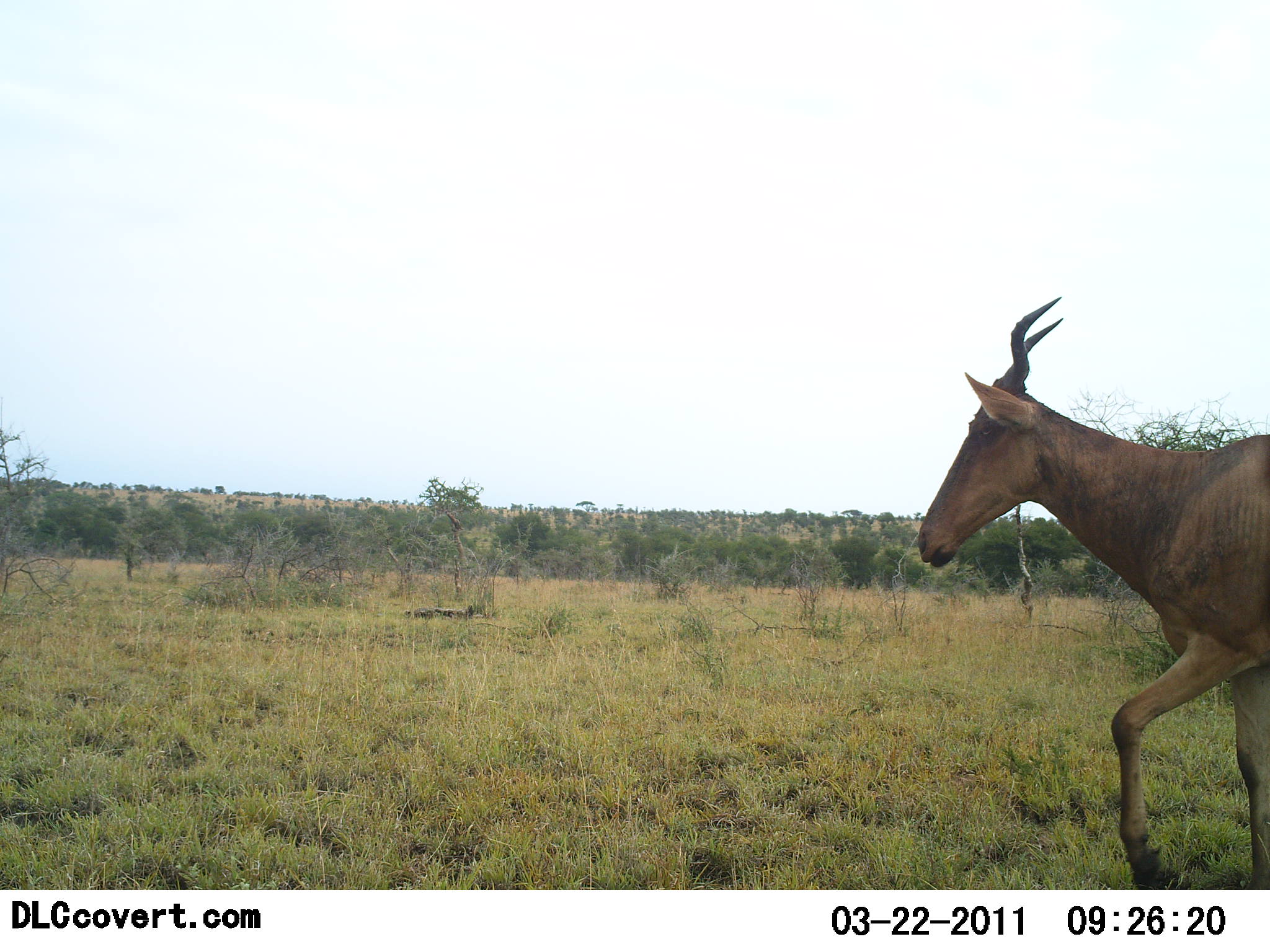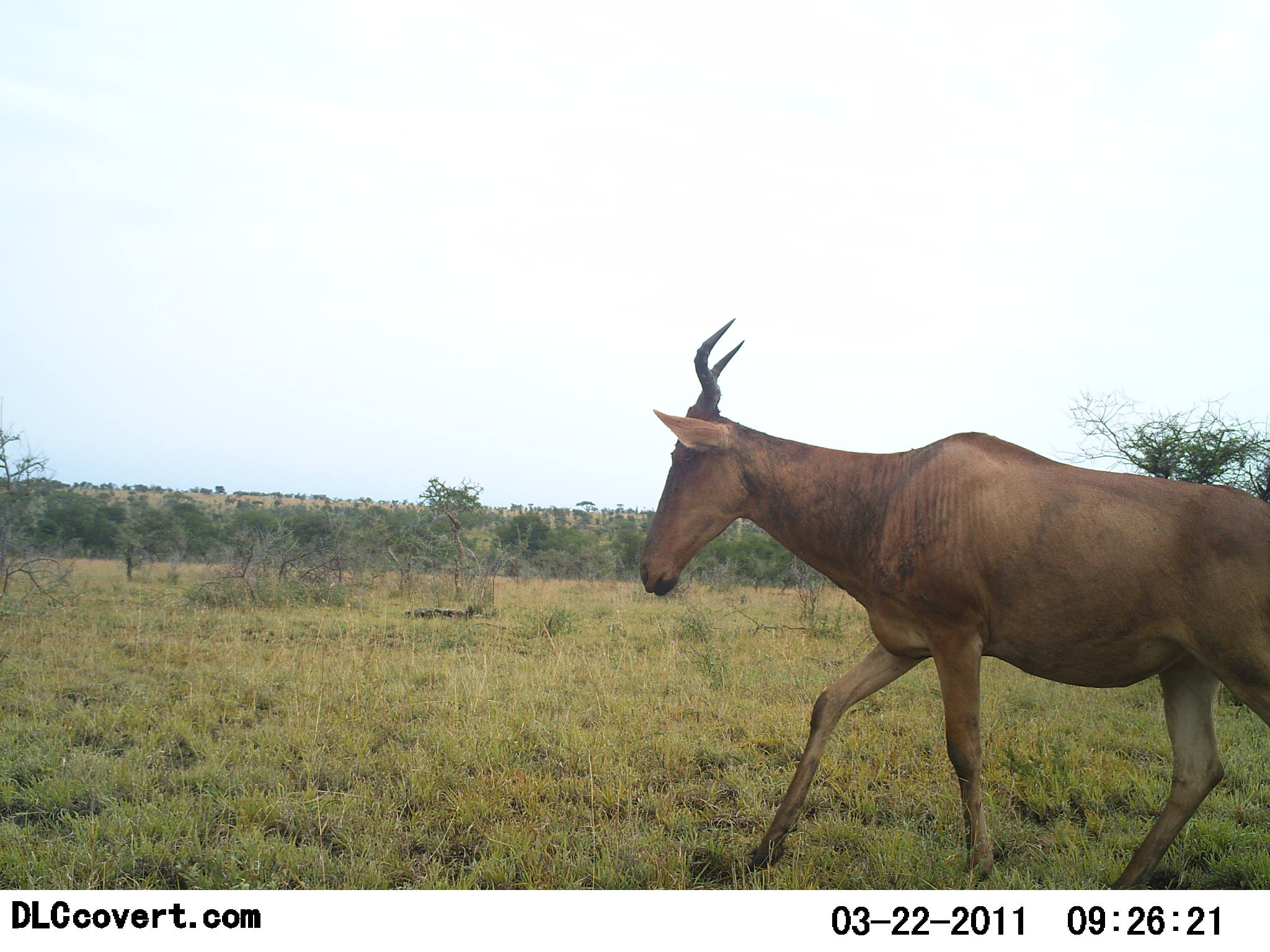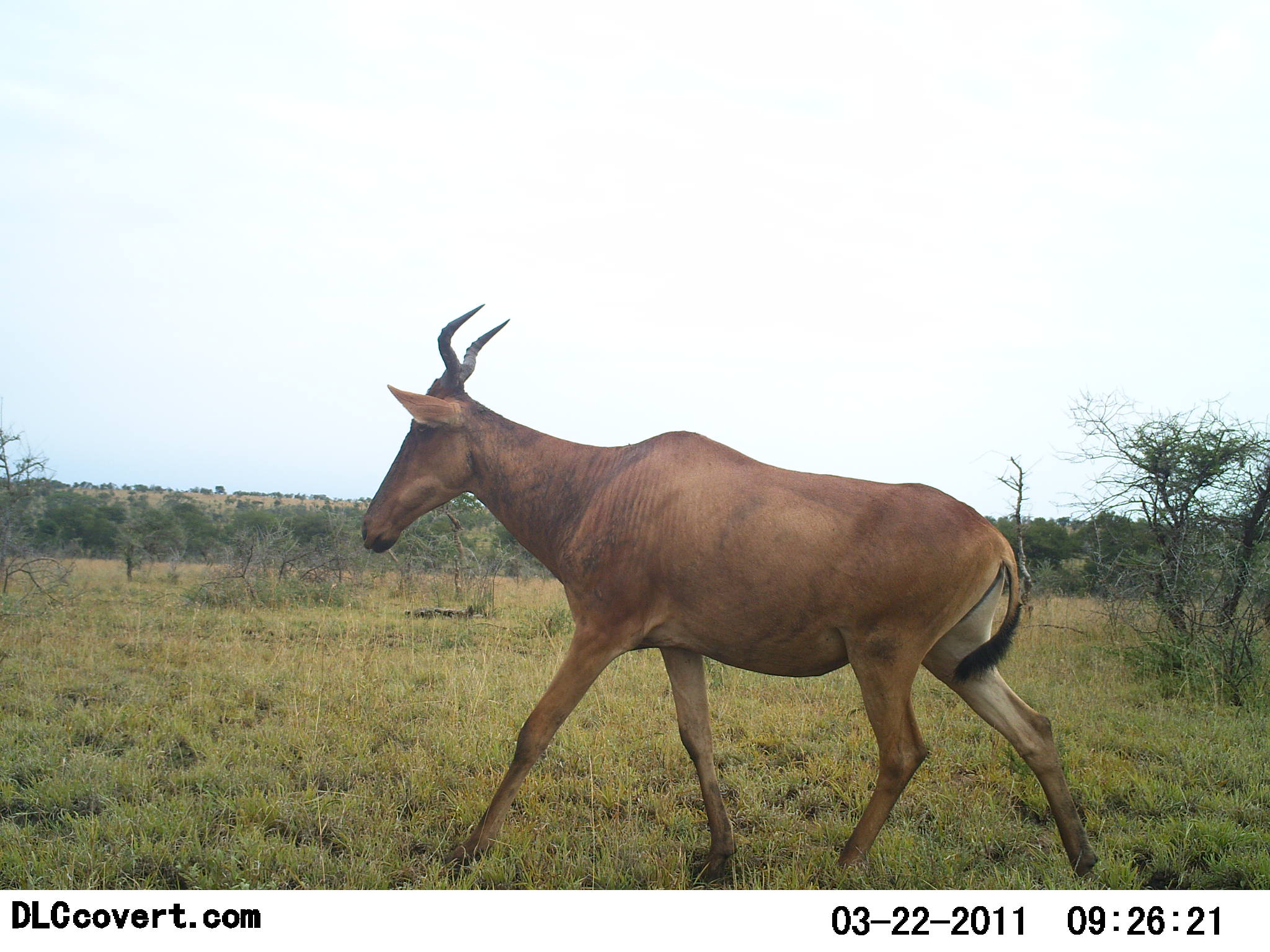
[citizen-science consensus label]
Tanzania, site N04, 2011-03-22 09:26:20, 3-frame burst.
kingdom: Animalia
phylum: Chordata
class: Mammalia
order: Artiodactyla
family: Bovidae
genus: Alcelaphus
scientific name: Alcelaphus buselaphus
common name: hartebeest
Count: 1.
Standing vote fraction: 0%.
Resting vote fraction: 0%.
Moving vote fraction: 100%.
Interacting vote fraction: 0%.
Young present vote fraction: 0%.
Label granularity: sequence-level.